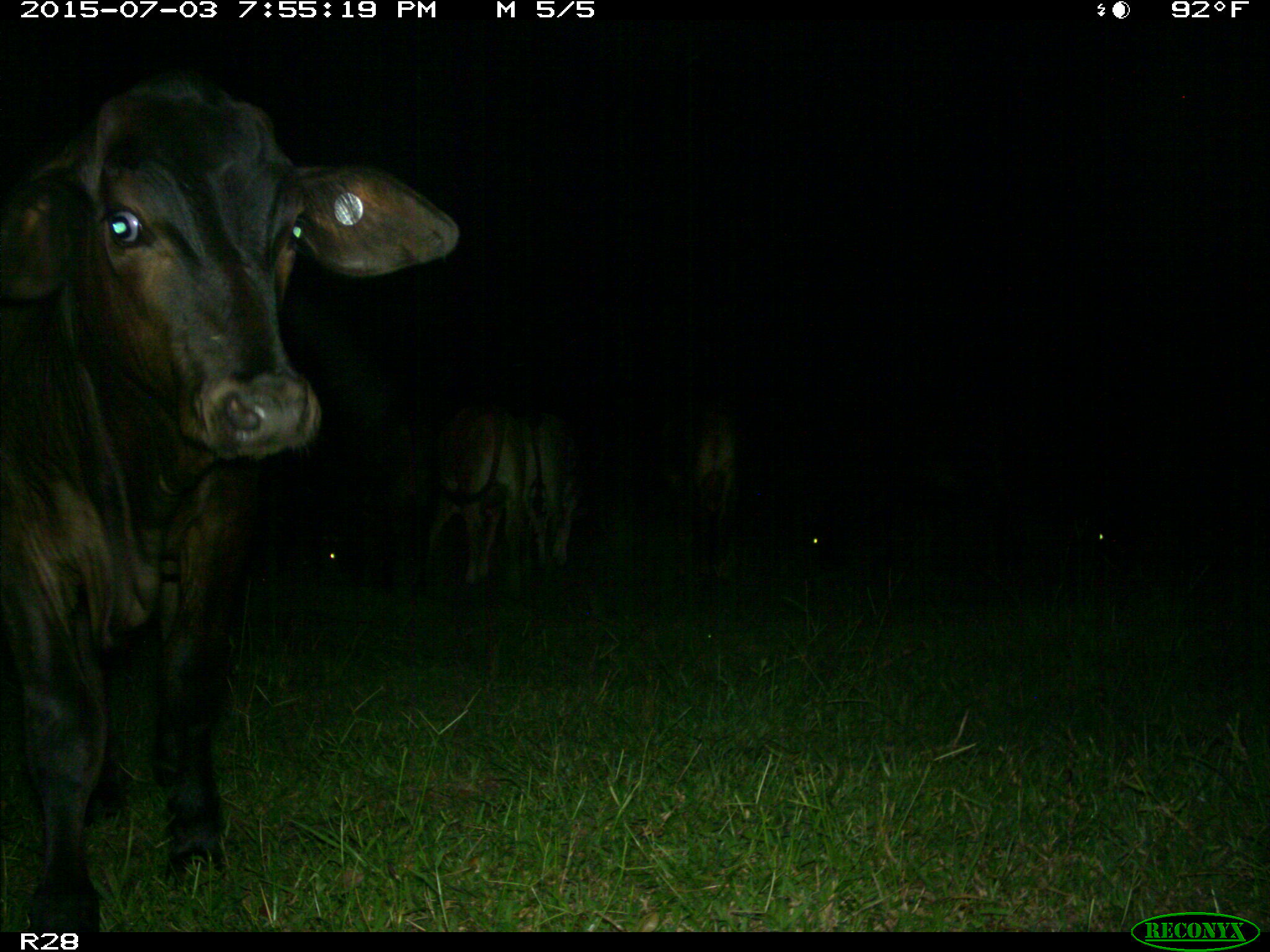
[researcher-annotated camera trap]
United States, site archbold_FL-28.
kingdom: Animalia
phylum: Chordata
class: Mammalia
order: Artiodactyla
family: Bovidae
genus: Bos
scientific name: Bos taurus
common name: domestic cow